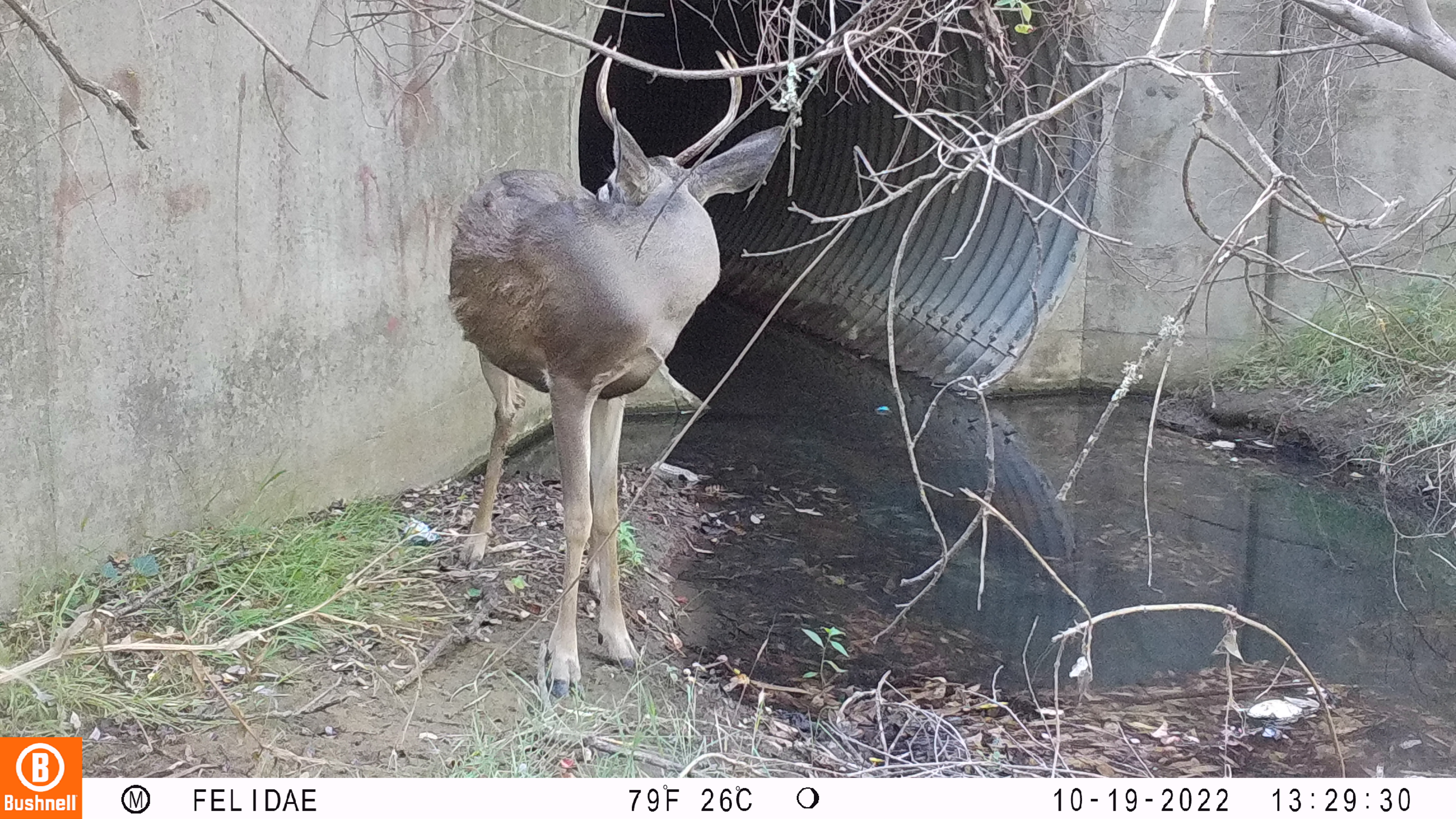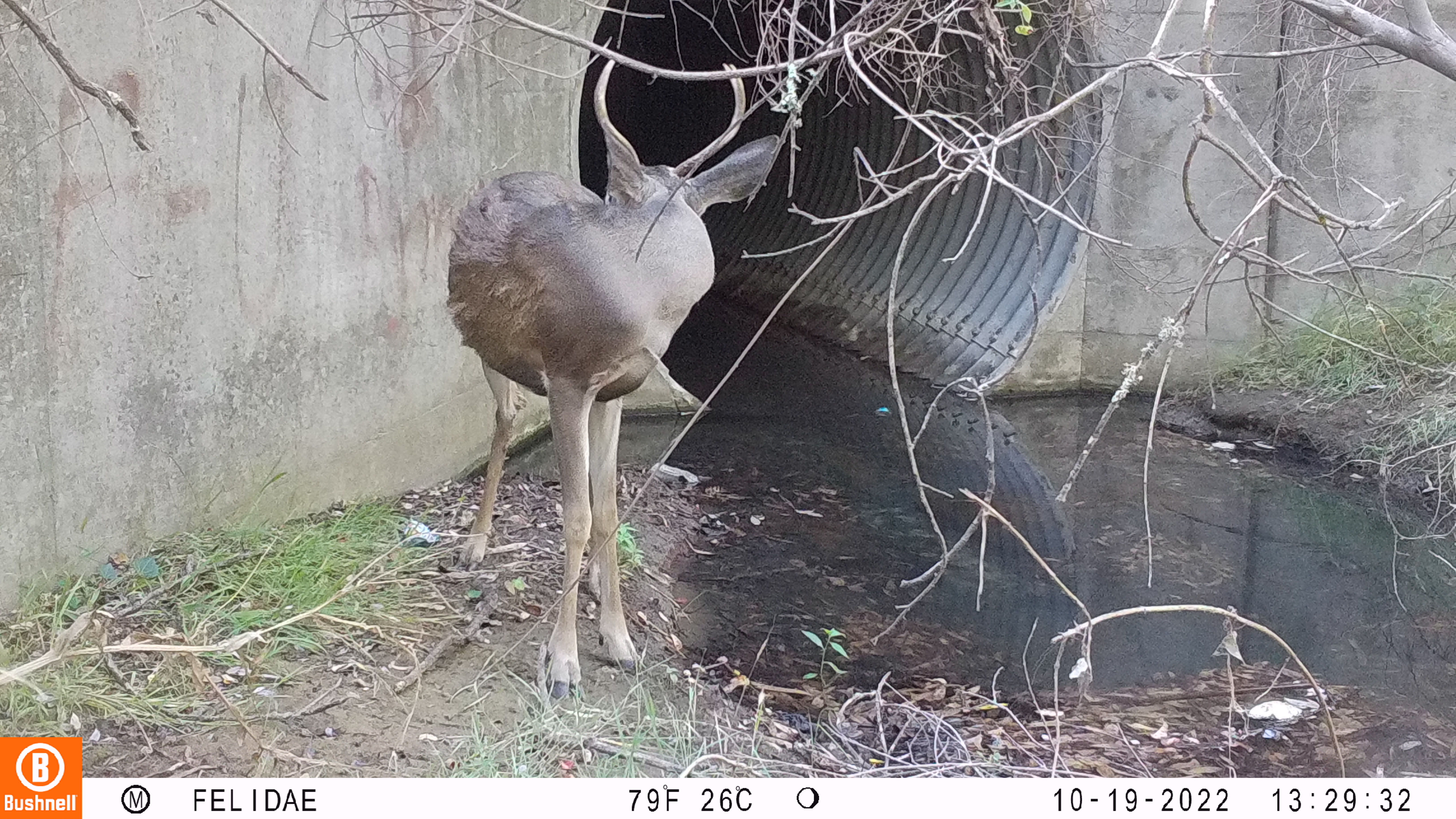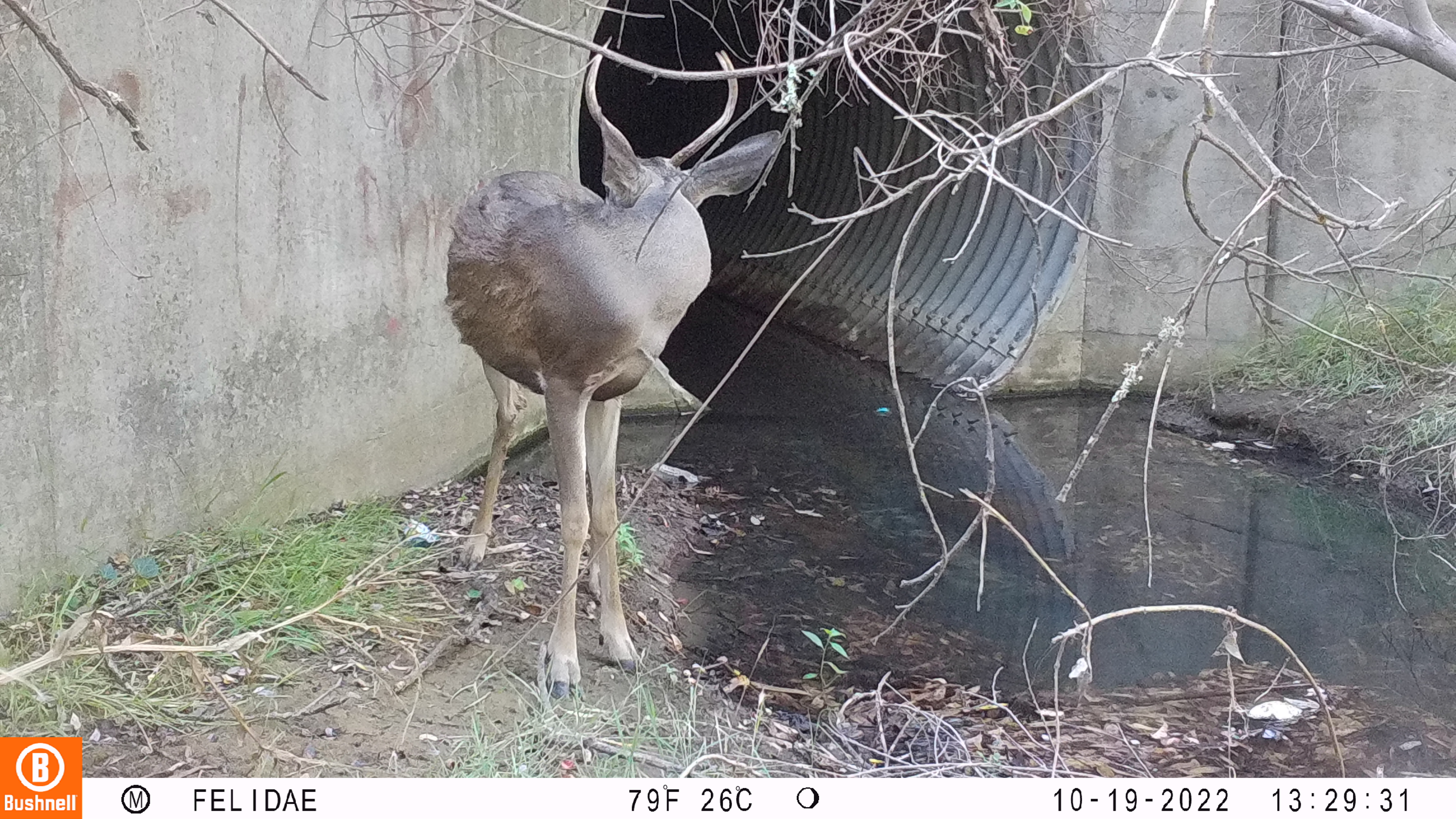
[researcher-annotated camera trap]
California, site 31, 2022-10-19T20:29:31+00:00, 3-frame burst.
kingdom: Animalia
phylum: Chordata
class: Mammalia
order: Artiodactyla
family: Cervidae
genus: Odocoileus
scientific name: Odocoileus hemionus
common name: mule deer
Mule deer (Odocoileus hemionus).